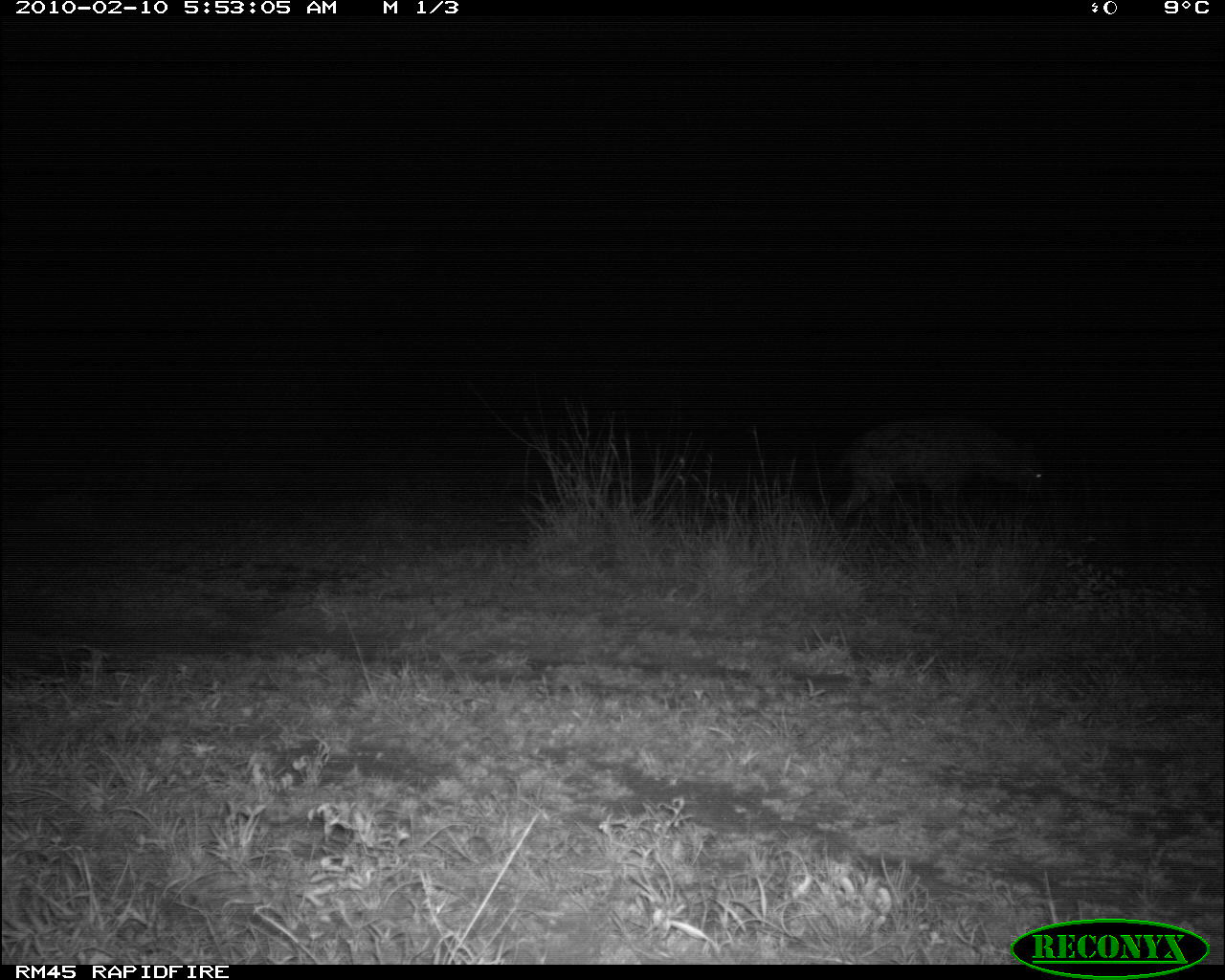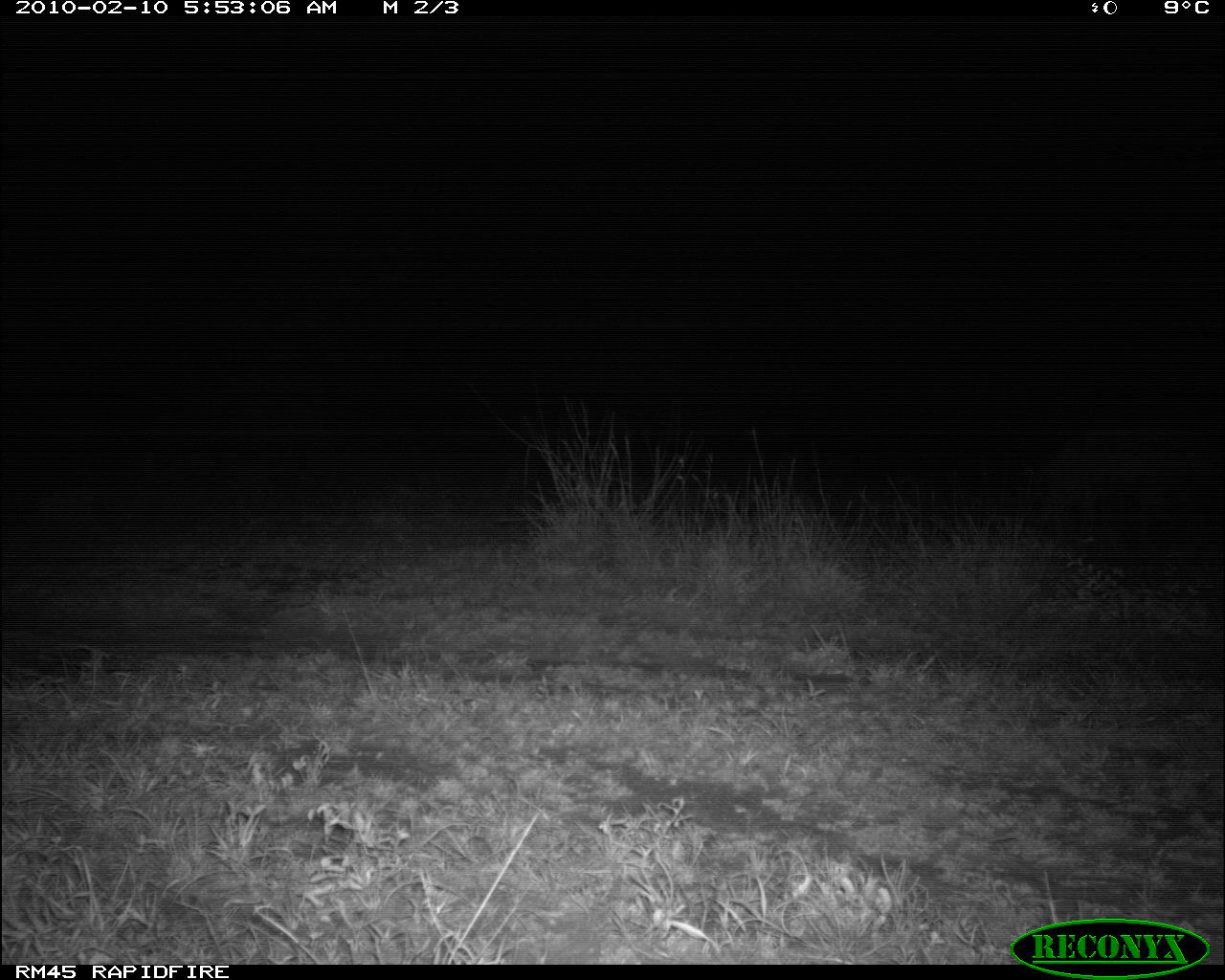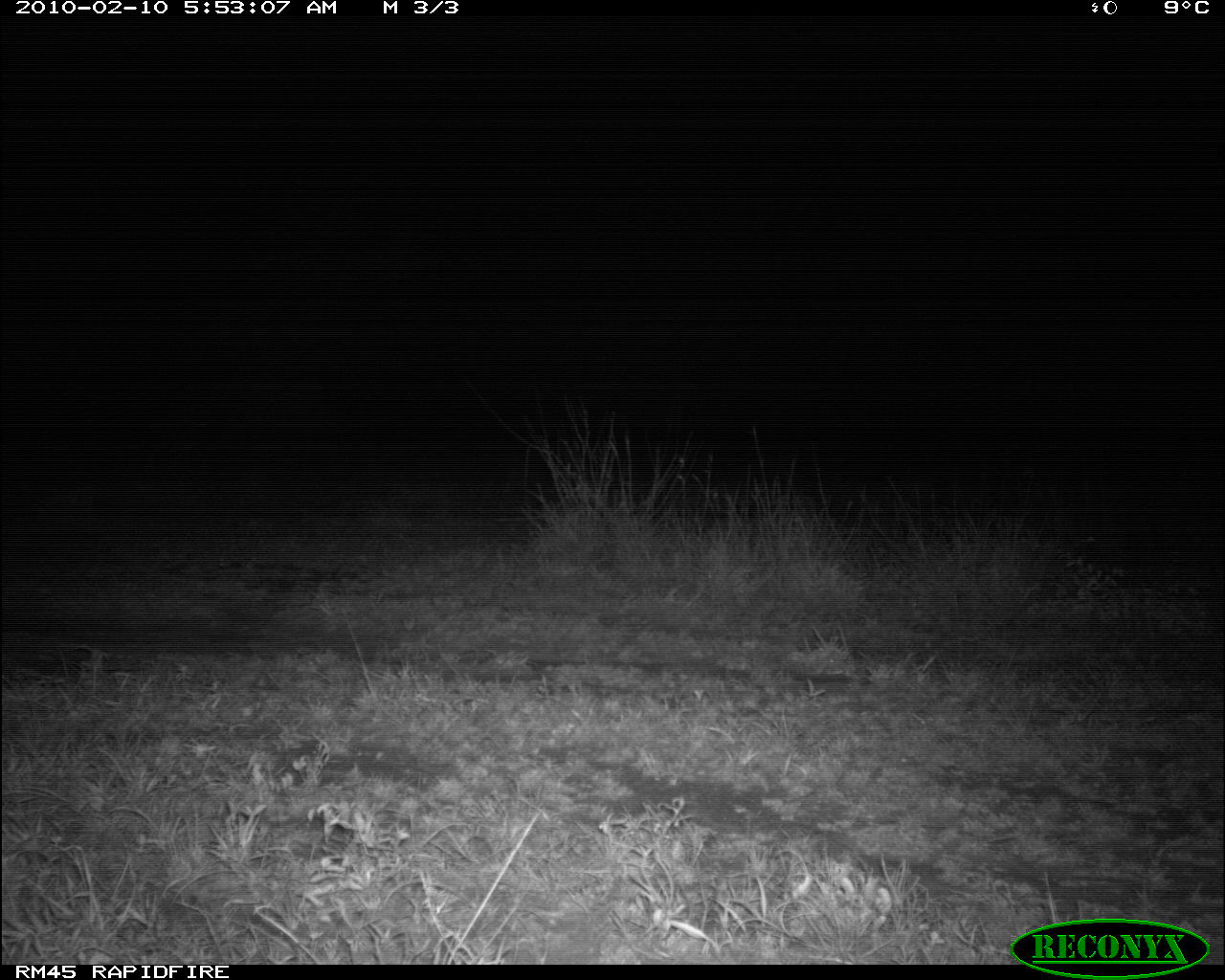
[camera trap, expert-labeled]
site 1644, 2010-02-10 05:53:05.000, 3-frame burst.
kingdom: Animalia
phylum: Chordata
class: Mammalia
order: Carnivora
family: Hyaenidae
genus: Crocuta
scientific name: Crocuta crocuta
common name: spotted hyena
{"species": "Crocuta crocuta (spotted hyena)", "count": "1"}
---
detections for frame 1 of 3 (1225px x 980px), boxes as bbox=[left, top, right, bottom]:
crocuta crocuta: bbox=[833, 415, 1047, 536]